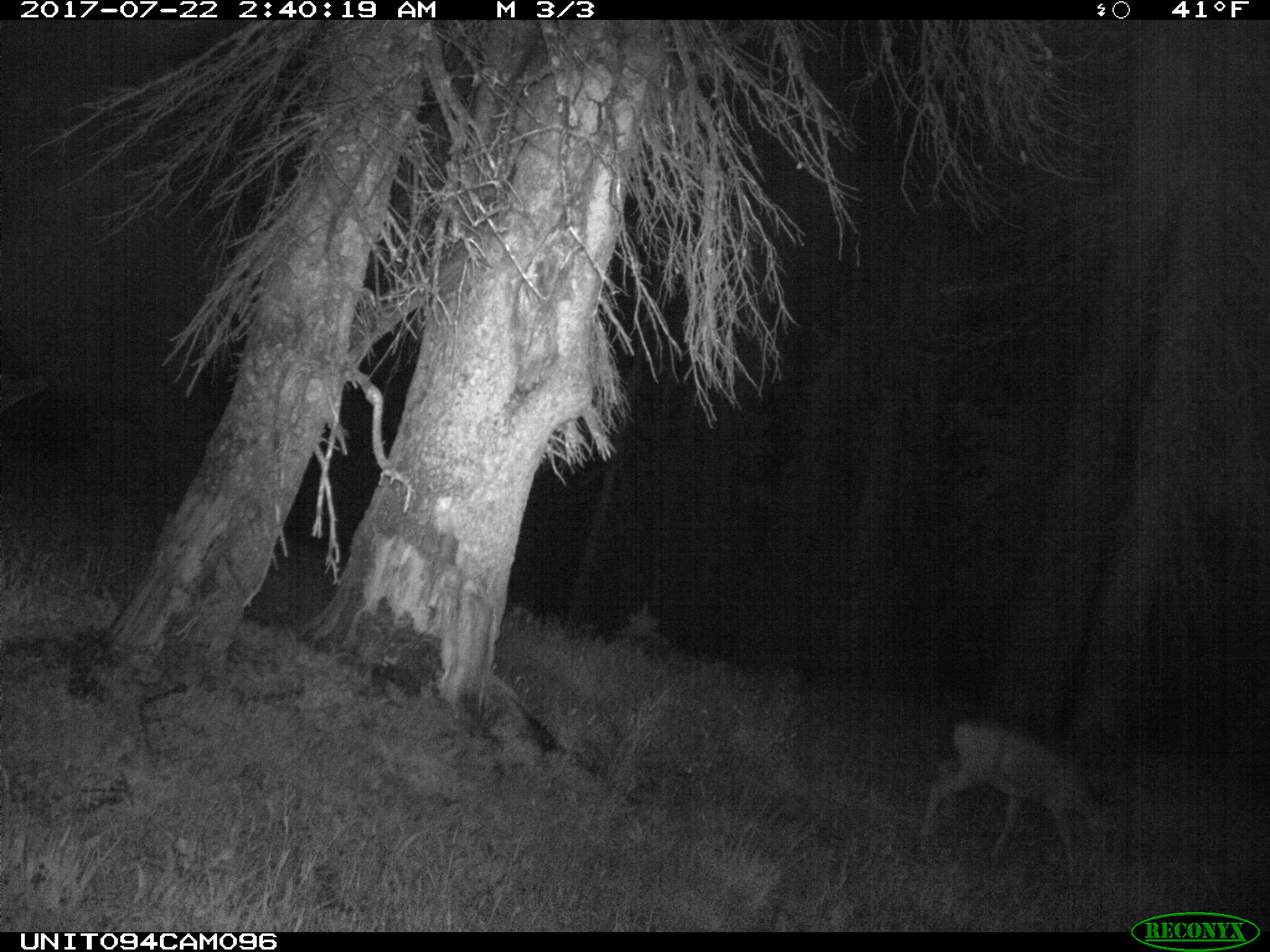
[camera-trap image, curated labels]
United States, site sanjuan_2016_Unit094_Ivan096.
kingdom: Animalia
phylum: Chordata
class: Mammalia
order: Artiodactyla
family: Cervidae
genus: Odocoileus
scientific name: Odocoileus hemionus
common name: mule deer